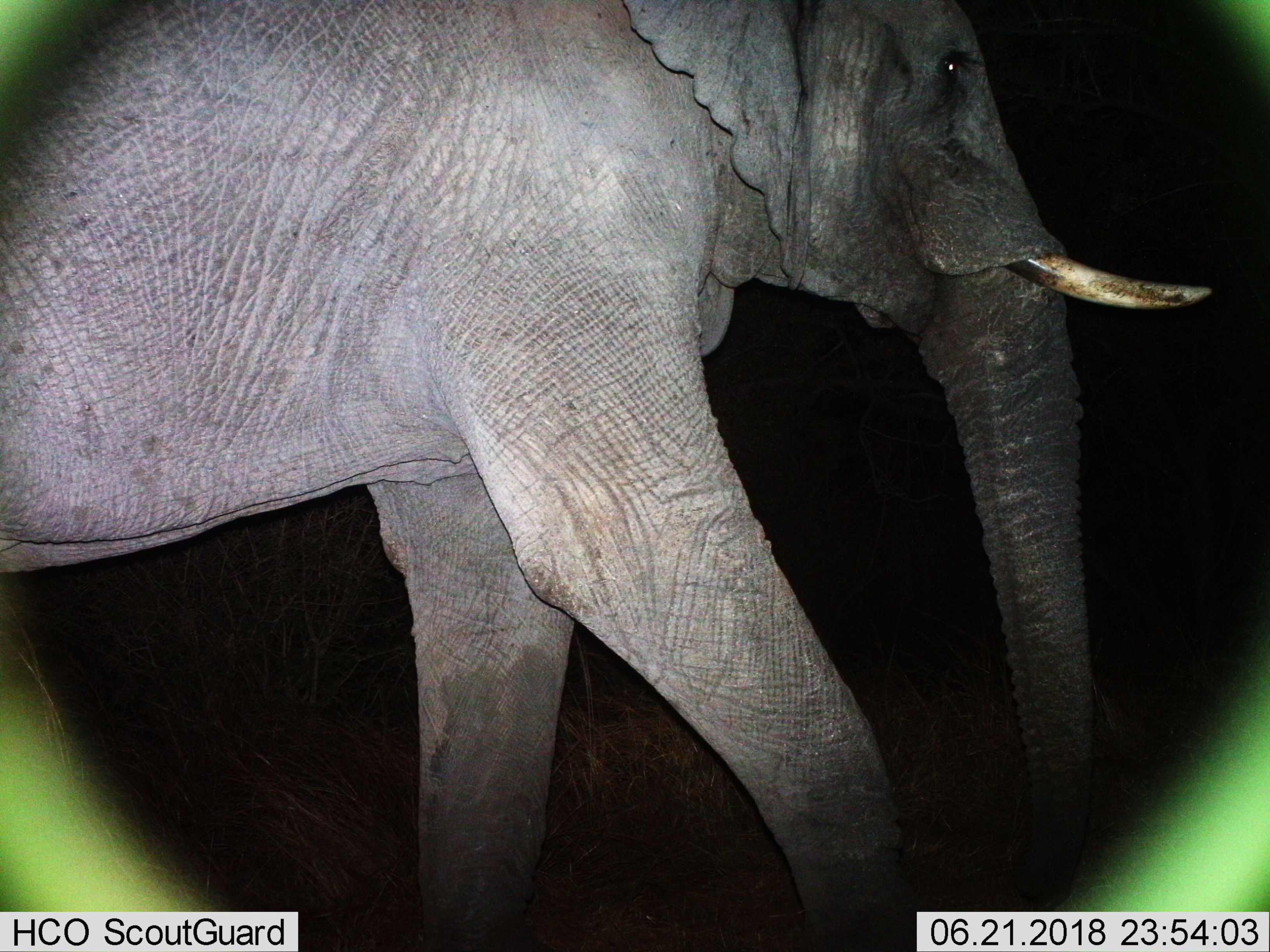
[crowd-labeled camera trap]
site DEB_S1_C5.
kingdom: Animalia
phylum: Chordata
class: Mammalia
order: Proboscidea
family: Elephantidae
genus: Loxodonta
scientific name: Loxodonta africana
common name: african bush elephant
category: elephant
Elephant (african bush elephant) (Loxodonta africana), count 1. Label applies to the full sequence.